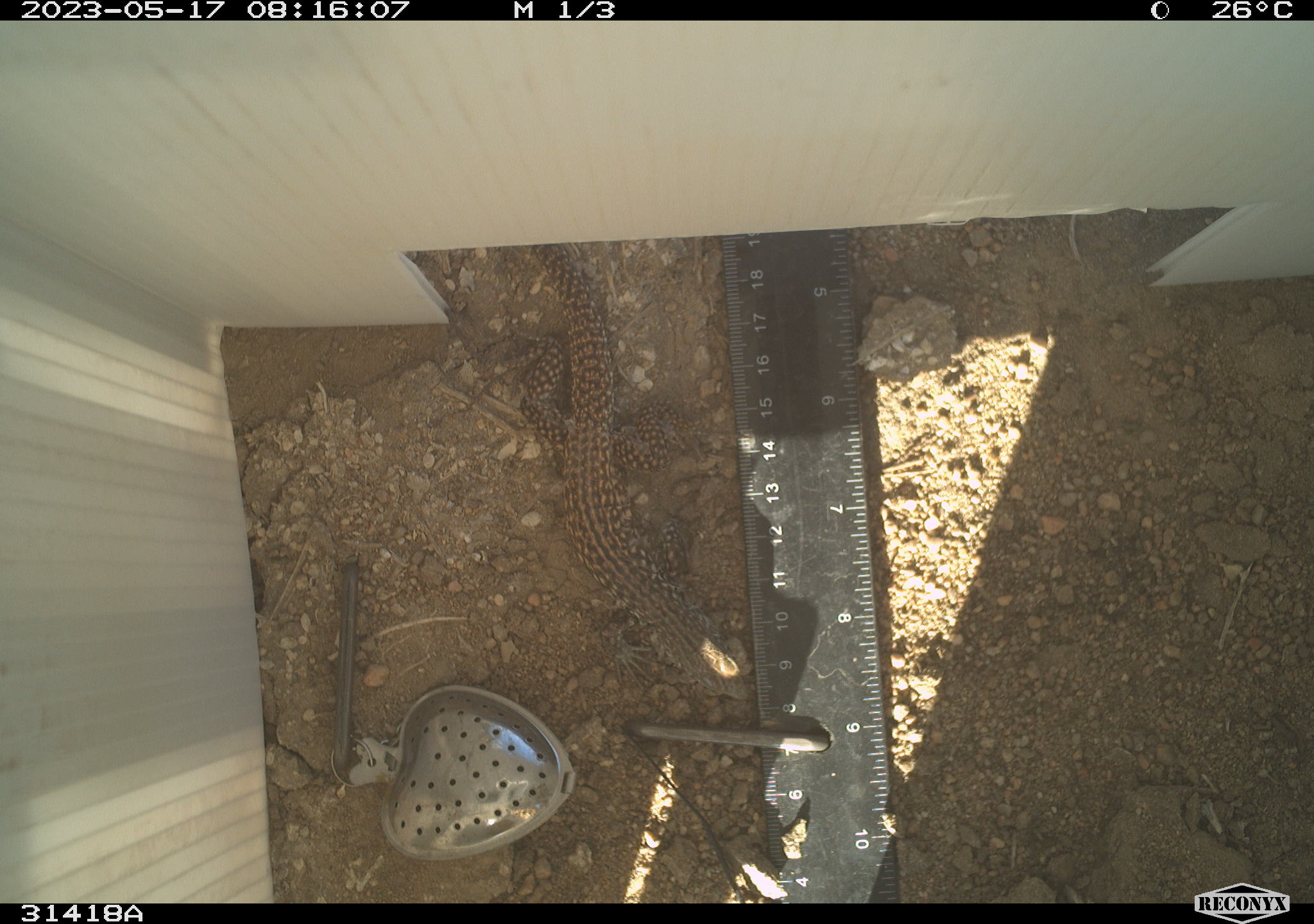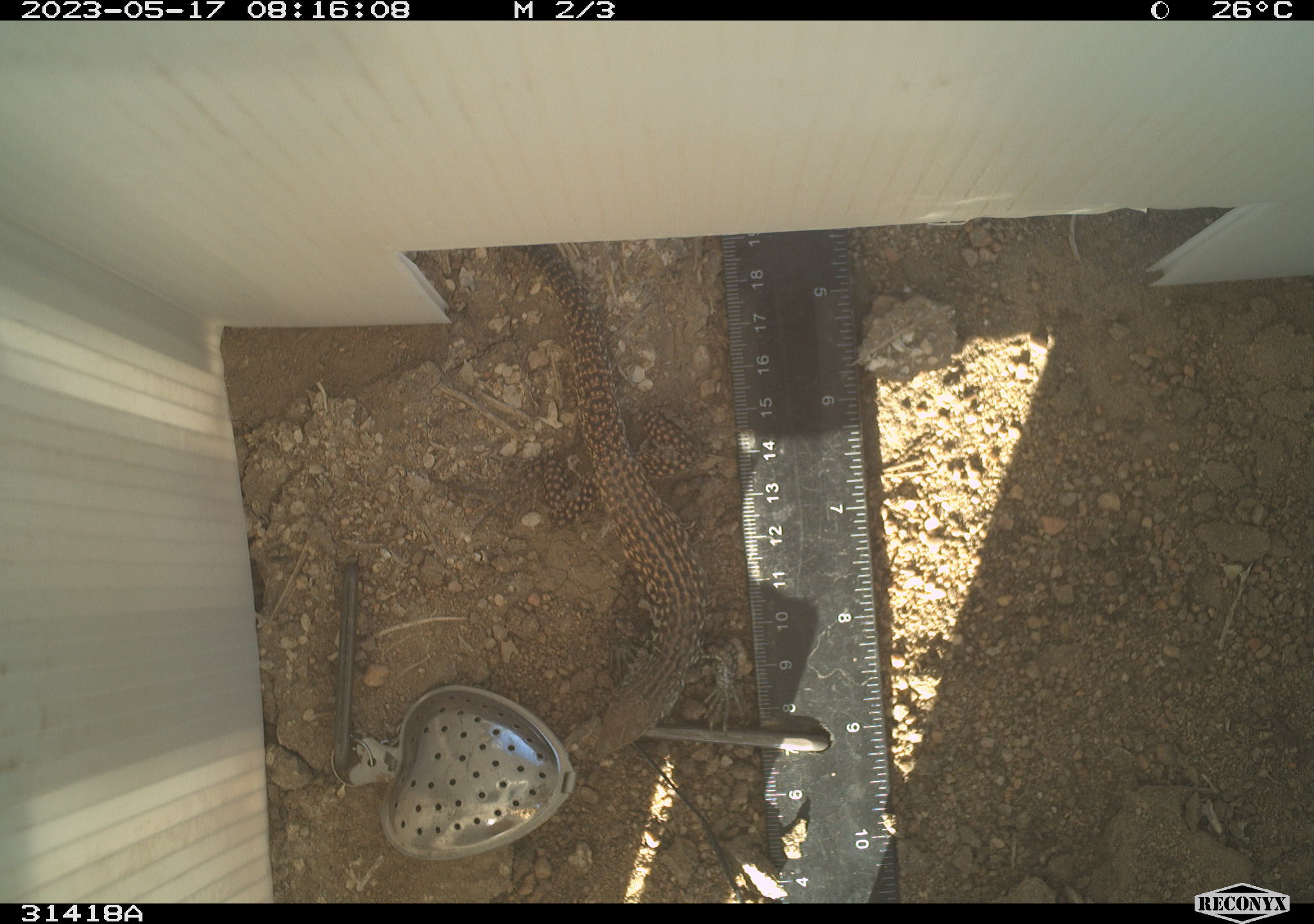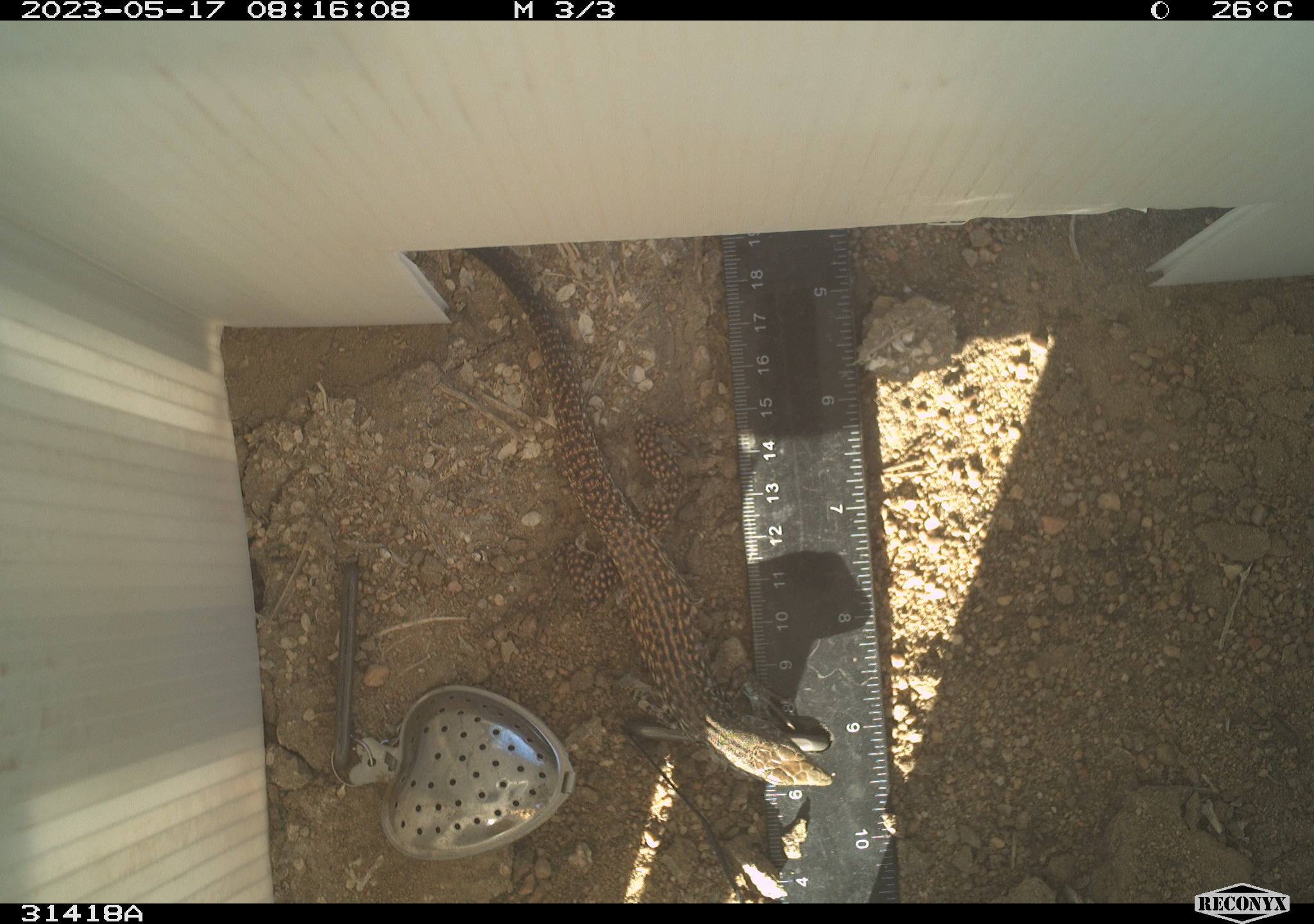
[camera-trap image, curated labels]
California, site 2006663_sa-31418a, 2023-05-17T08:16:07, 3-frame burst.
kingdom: Animalia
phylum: Chordata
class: Reptilia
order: Squamata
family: Teiidae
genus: Aspidoscelis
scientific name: Aspidoscelis tigris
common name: western whiptail